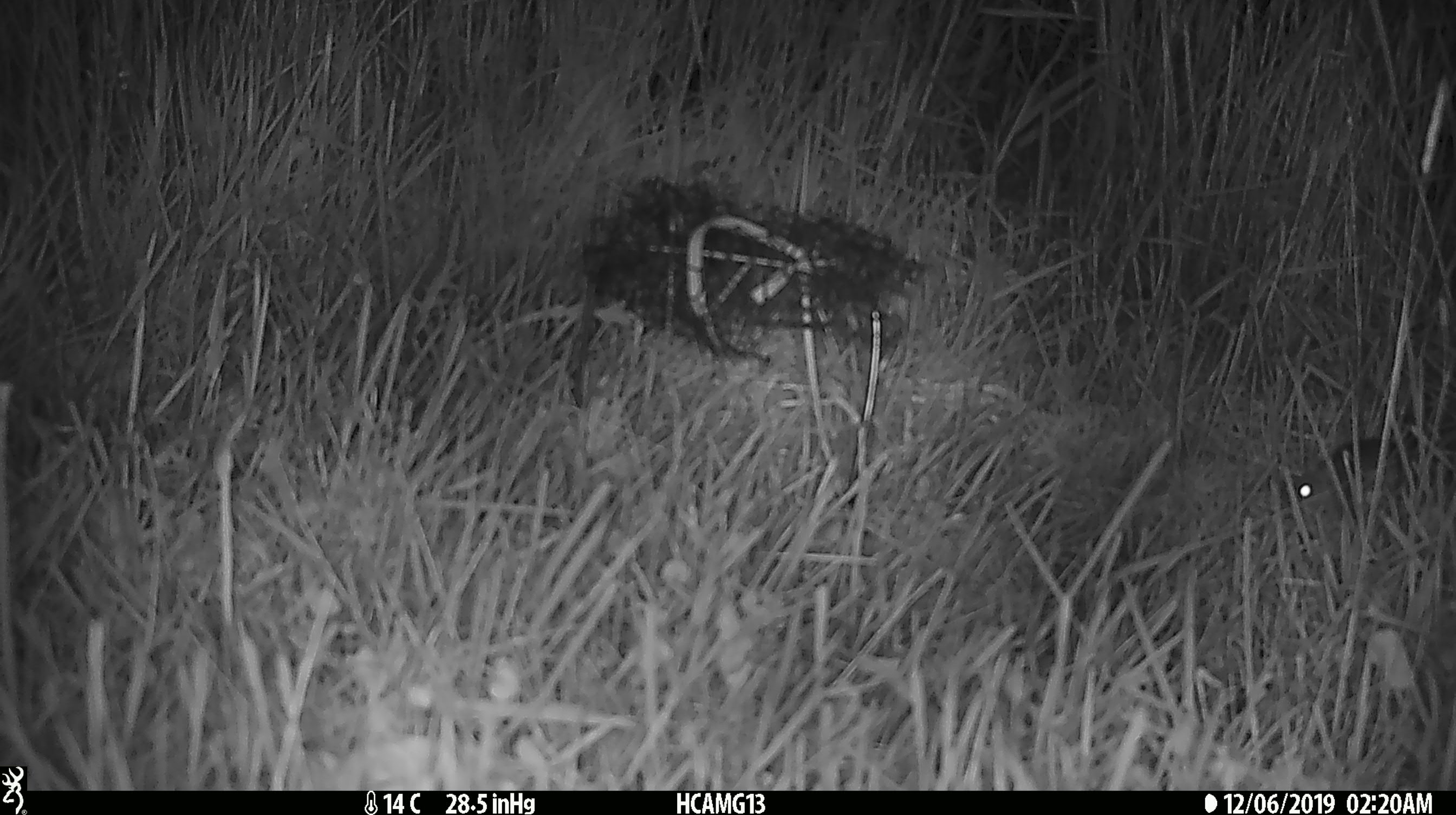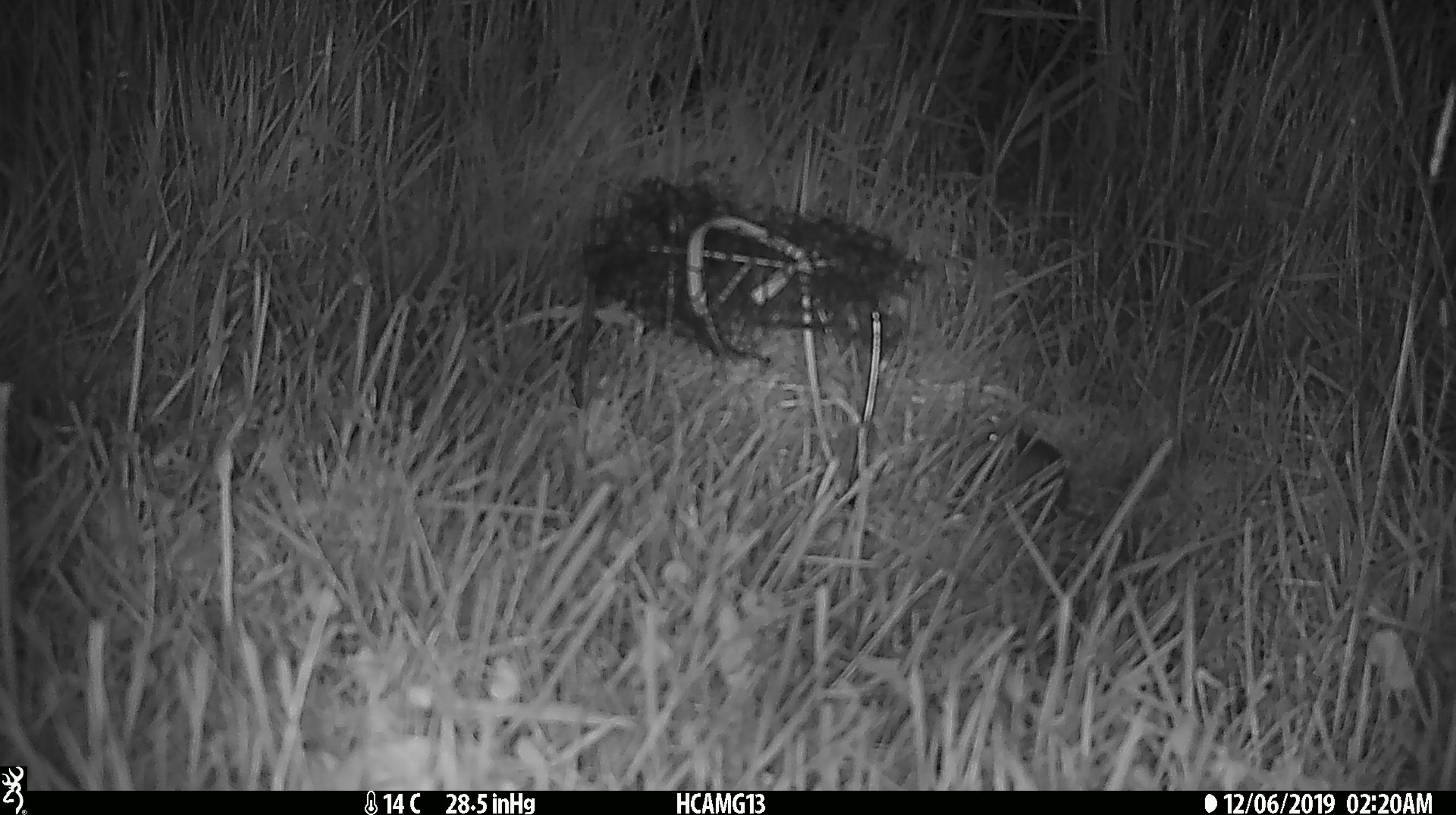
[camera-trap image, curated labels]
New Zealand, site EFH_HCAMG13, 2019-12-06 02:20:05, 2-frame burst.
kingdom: Animalia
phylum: Chordata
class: Mammalia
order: Rodentia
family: Muridae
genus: Mus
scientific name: Mus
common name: mouse